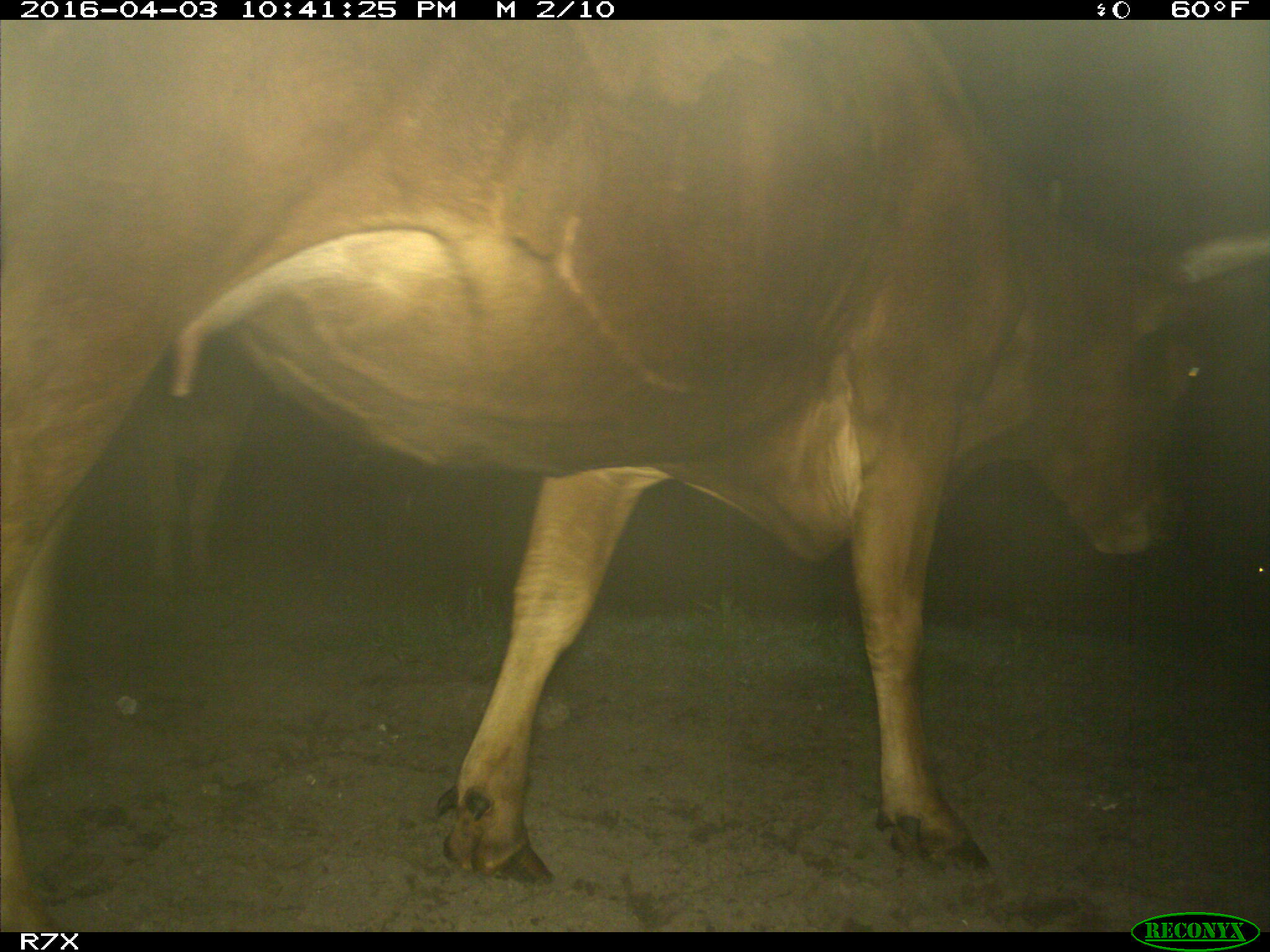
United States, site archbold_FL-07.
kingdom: Animalia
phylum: Chordata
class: Mammalia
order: Artiodactyla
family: Bovidae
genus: Bos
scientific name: Bos taurus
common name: domestic cow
Bos taurus (domestic cow).